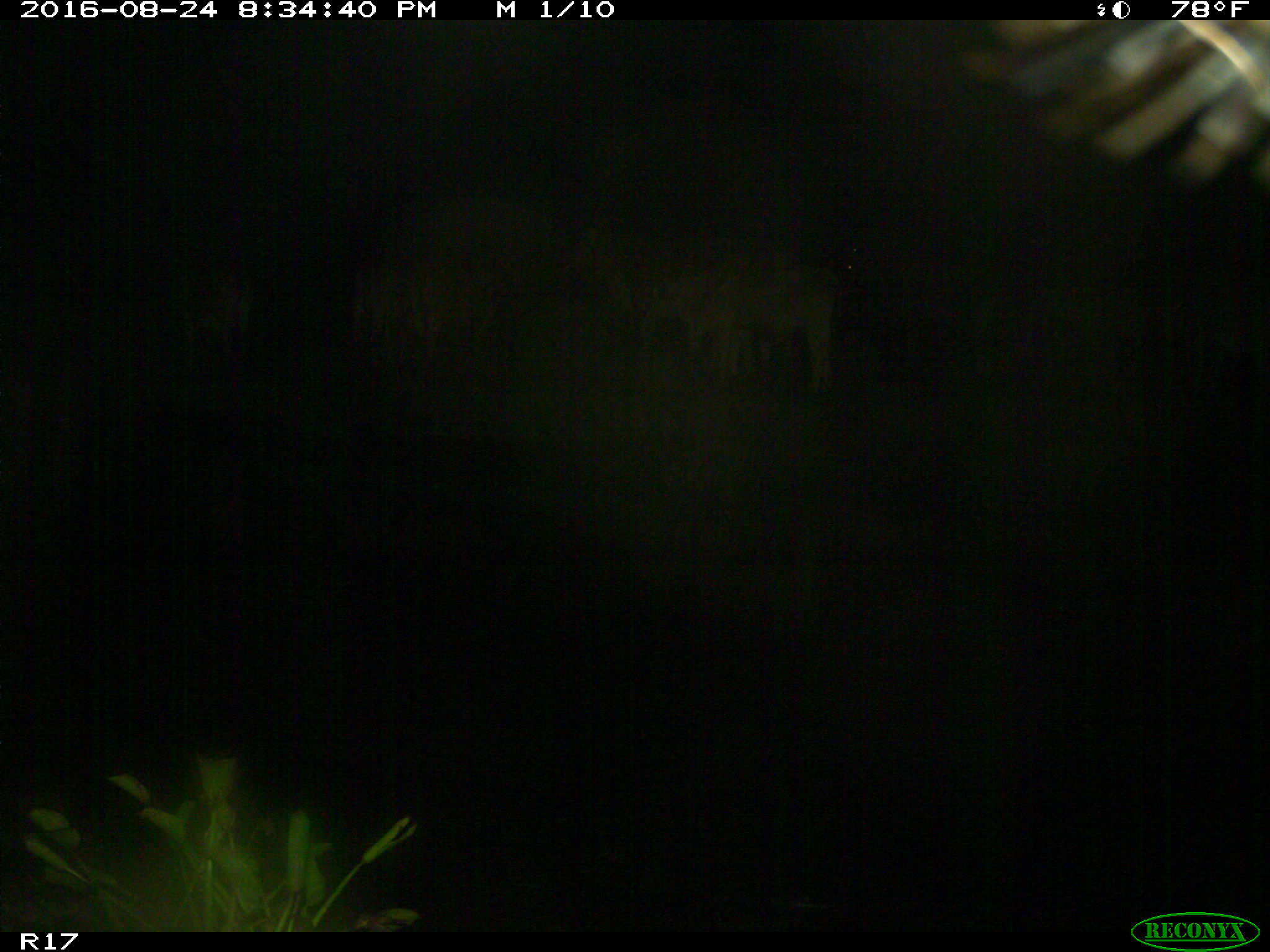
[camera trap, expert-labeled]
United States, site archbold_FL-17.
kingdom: Animalia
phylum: Chordata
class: Mammalia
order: Artiodactyla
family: Bovidae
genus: Bos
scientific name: Bos taurus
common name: domestic cow